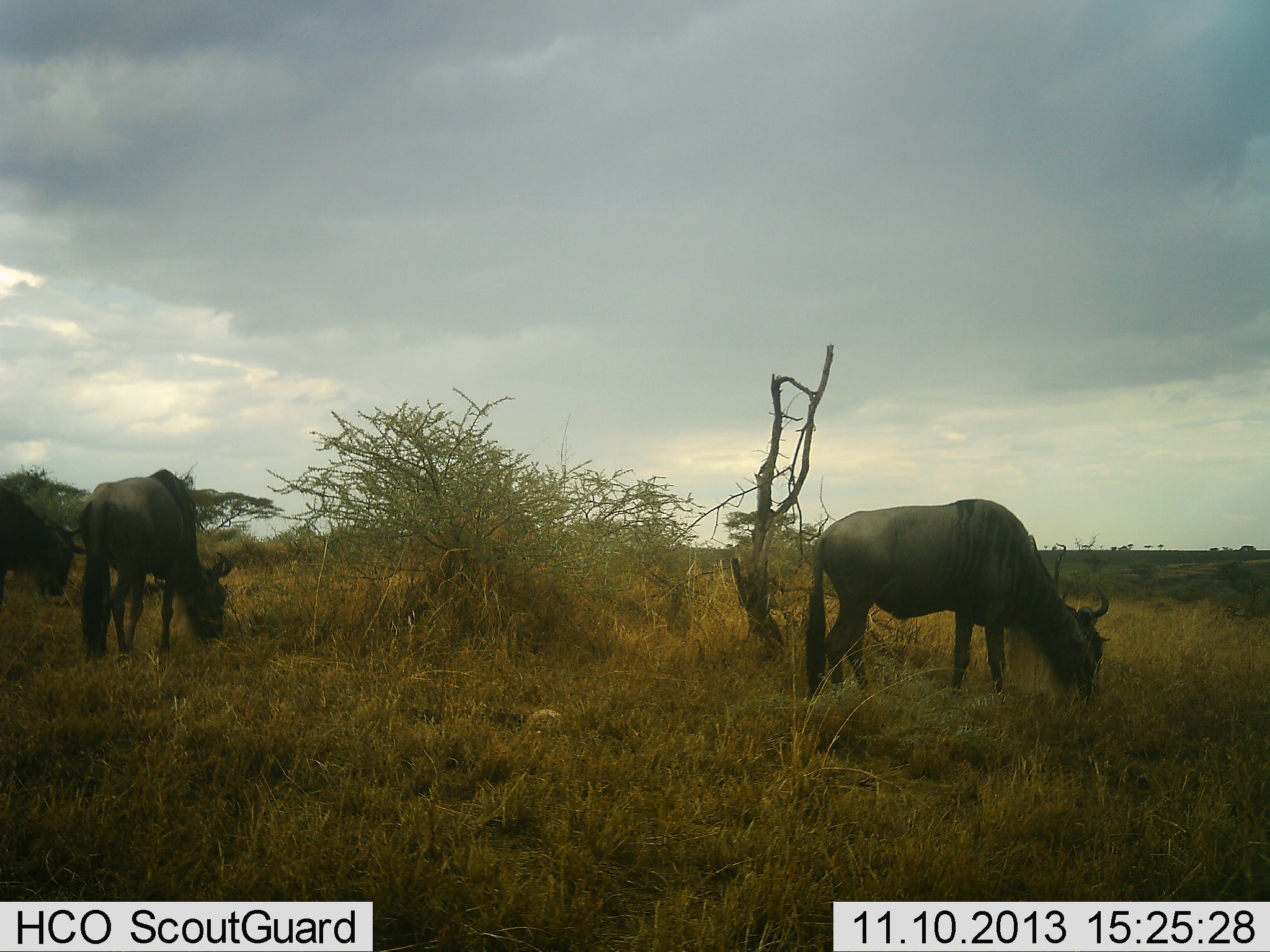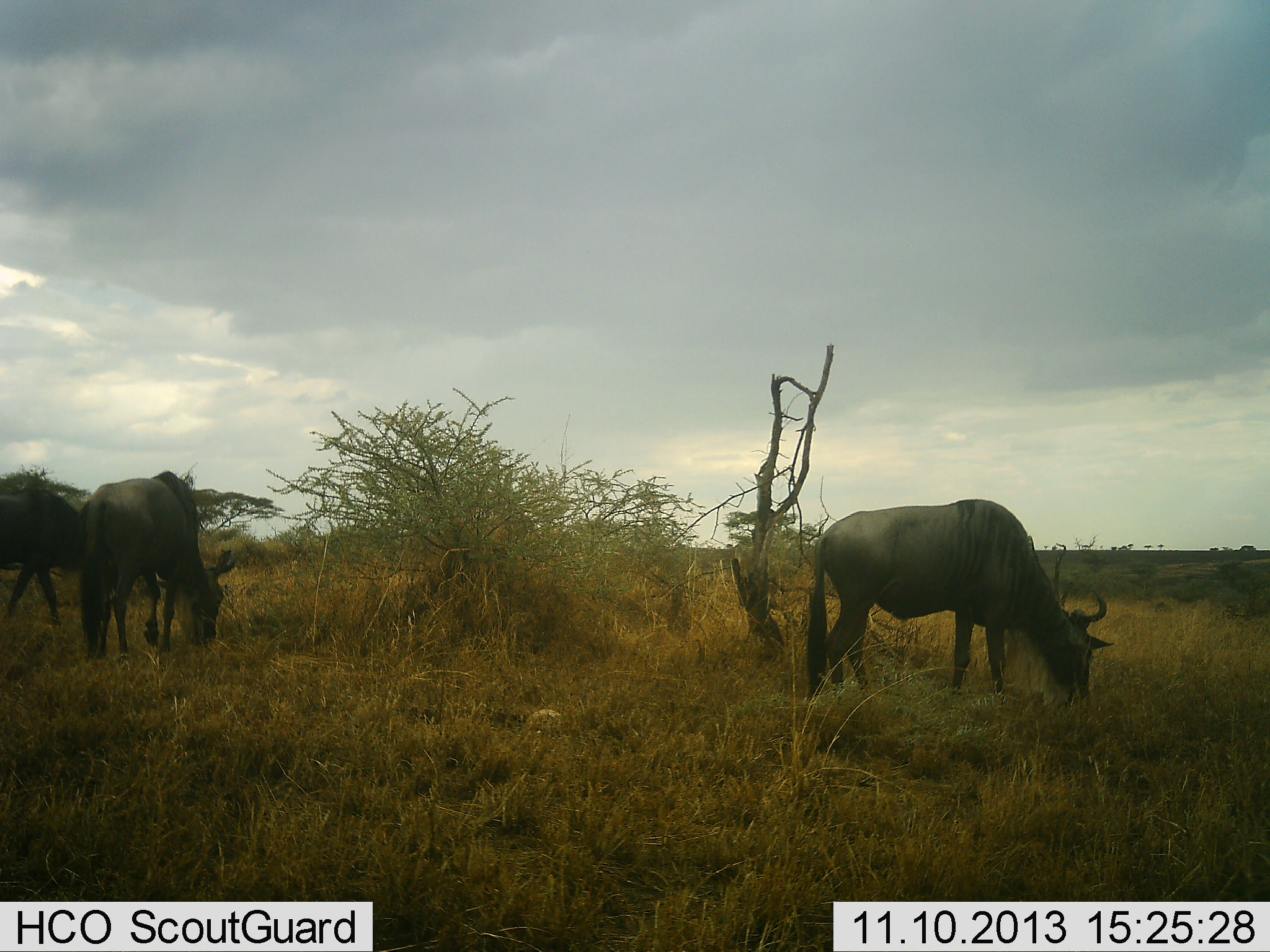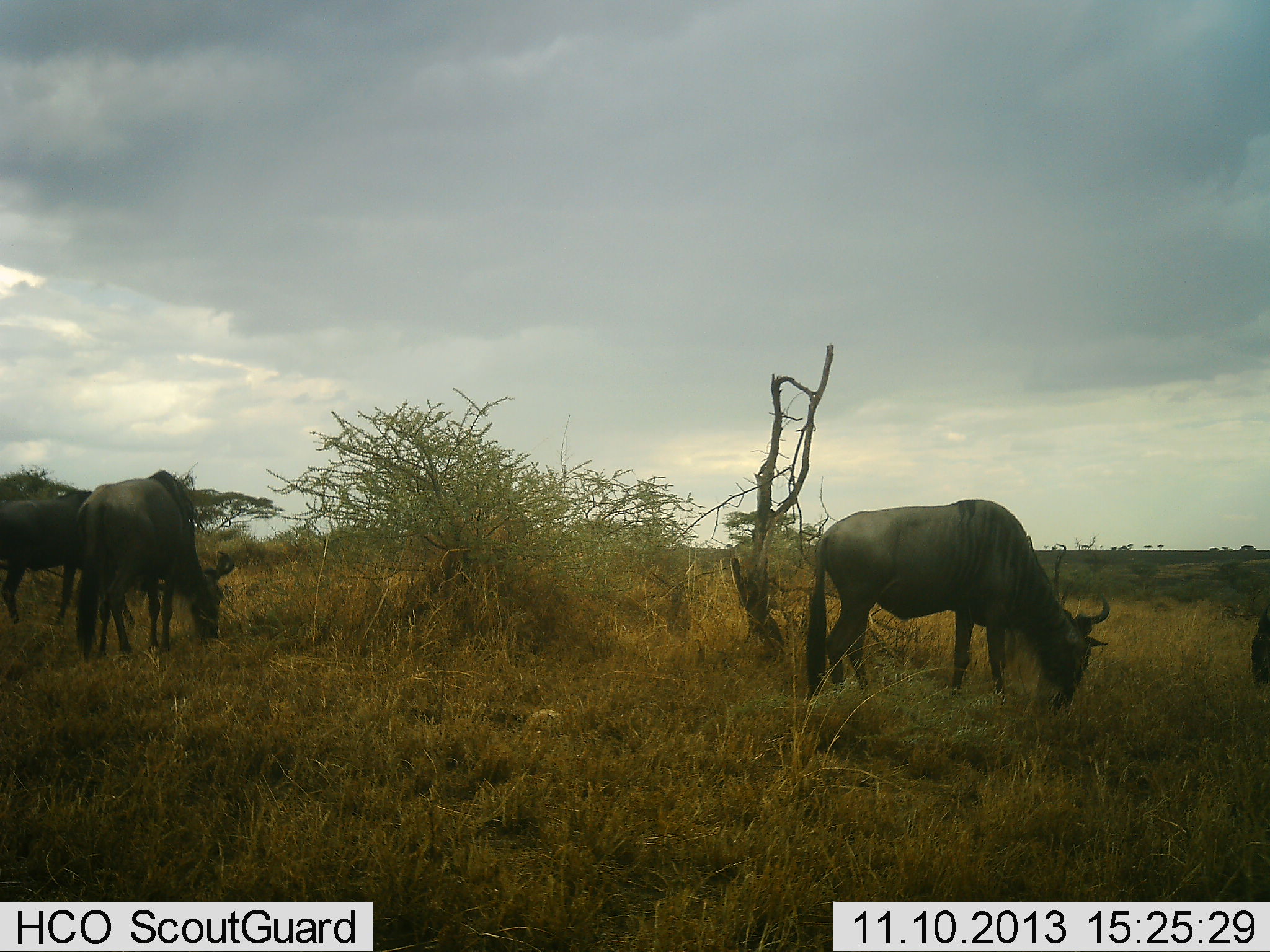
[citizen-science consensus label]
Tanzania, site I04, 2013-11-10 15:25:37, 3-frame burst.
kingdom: Animalia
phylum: Chordata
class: Mammalia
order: Artiodactyla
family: Bovidae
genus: Connochaetes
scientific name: Connochaetes taurinus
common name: blue wildebeest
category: wildebeest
Wildebeest (blue wildebeest) (Connochaetes taurinus), count 3. Behavior (volunteer vote fractions): standing 36%, resting 0%, moving 23%, interacting 0%. Young present (vote fraction): 0%. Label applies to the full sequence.